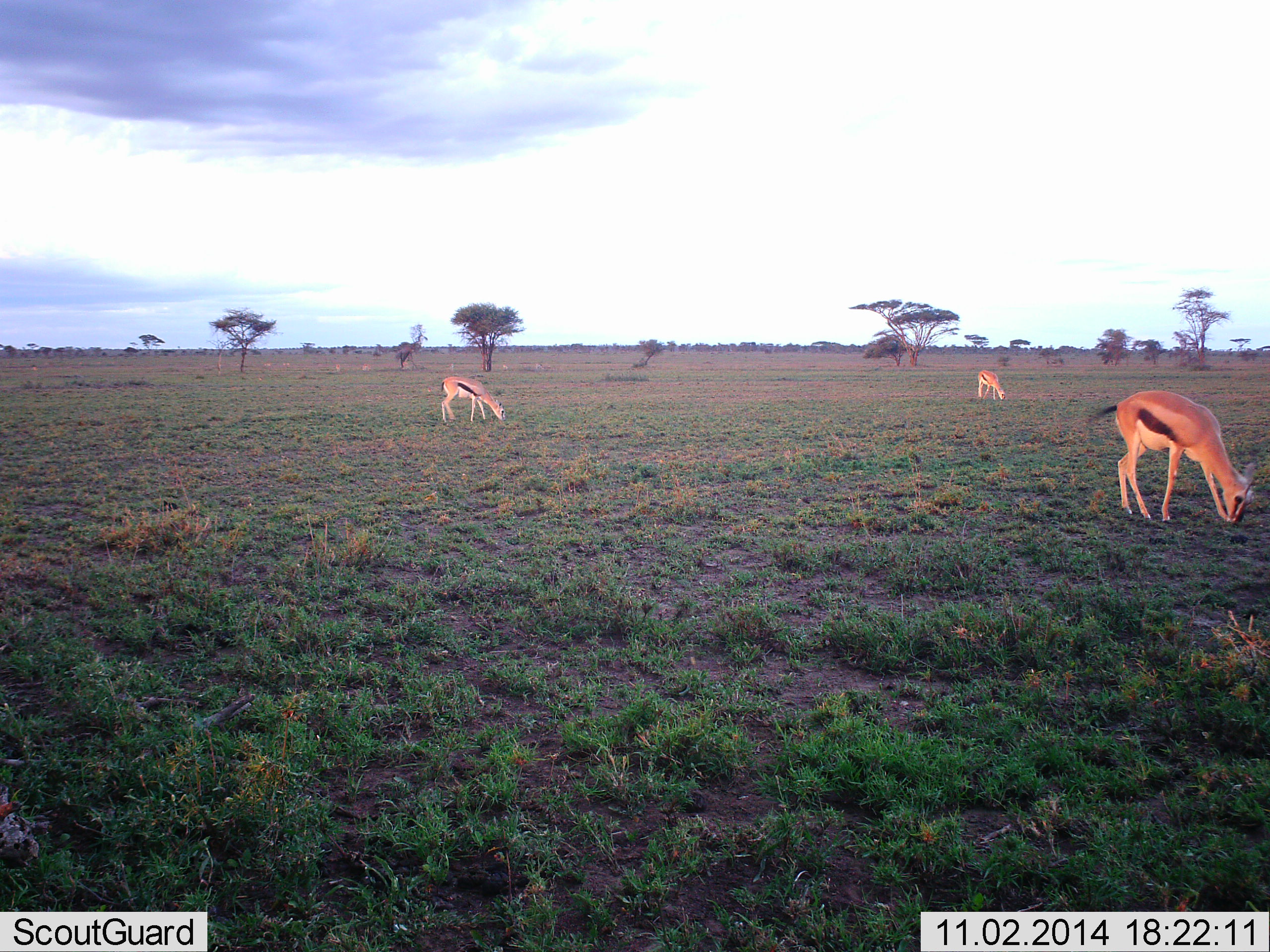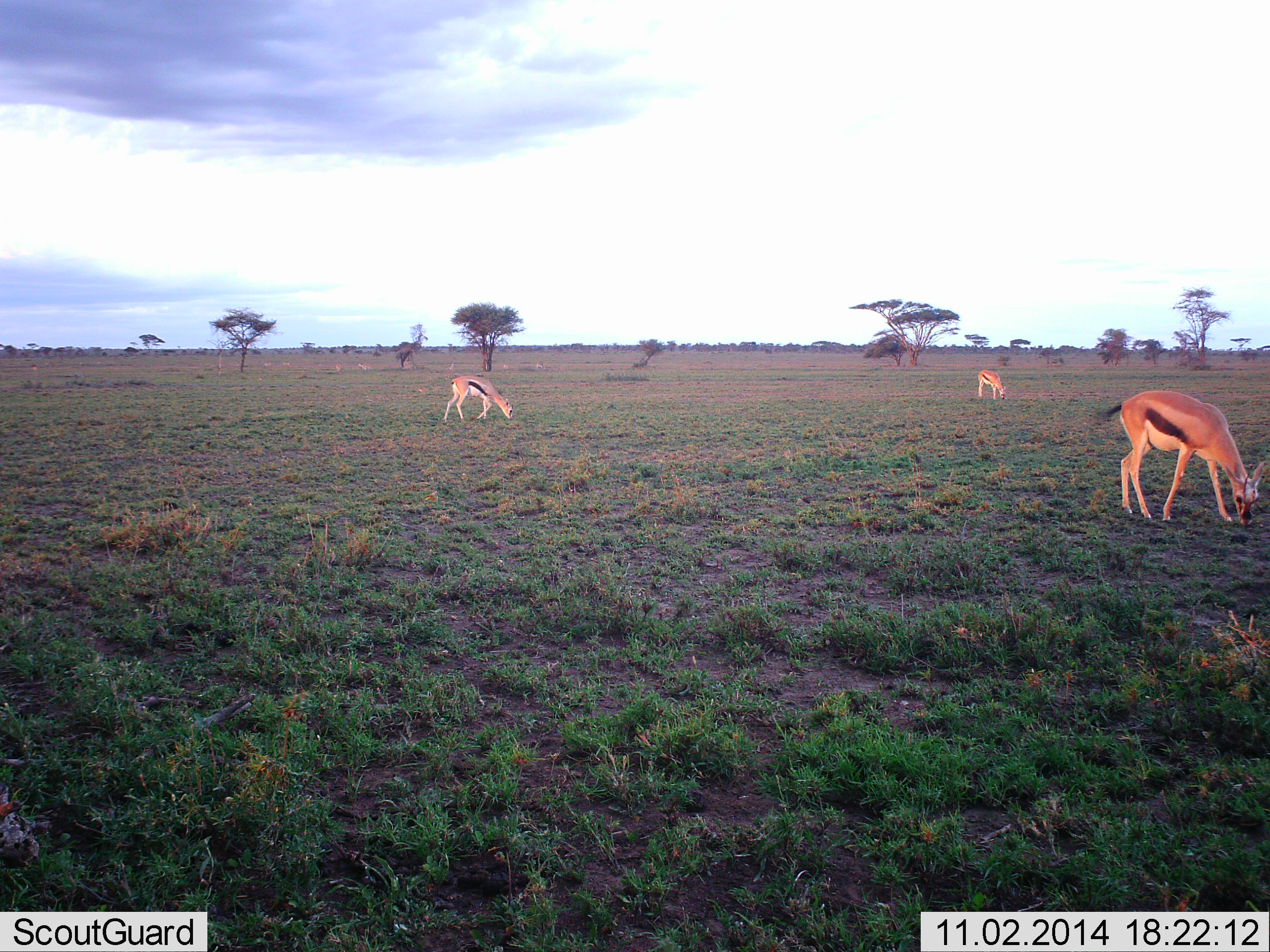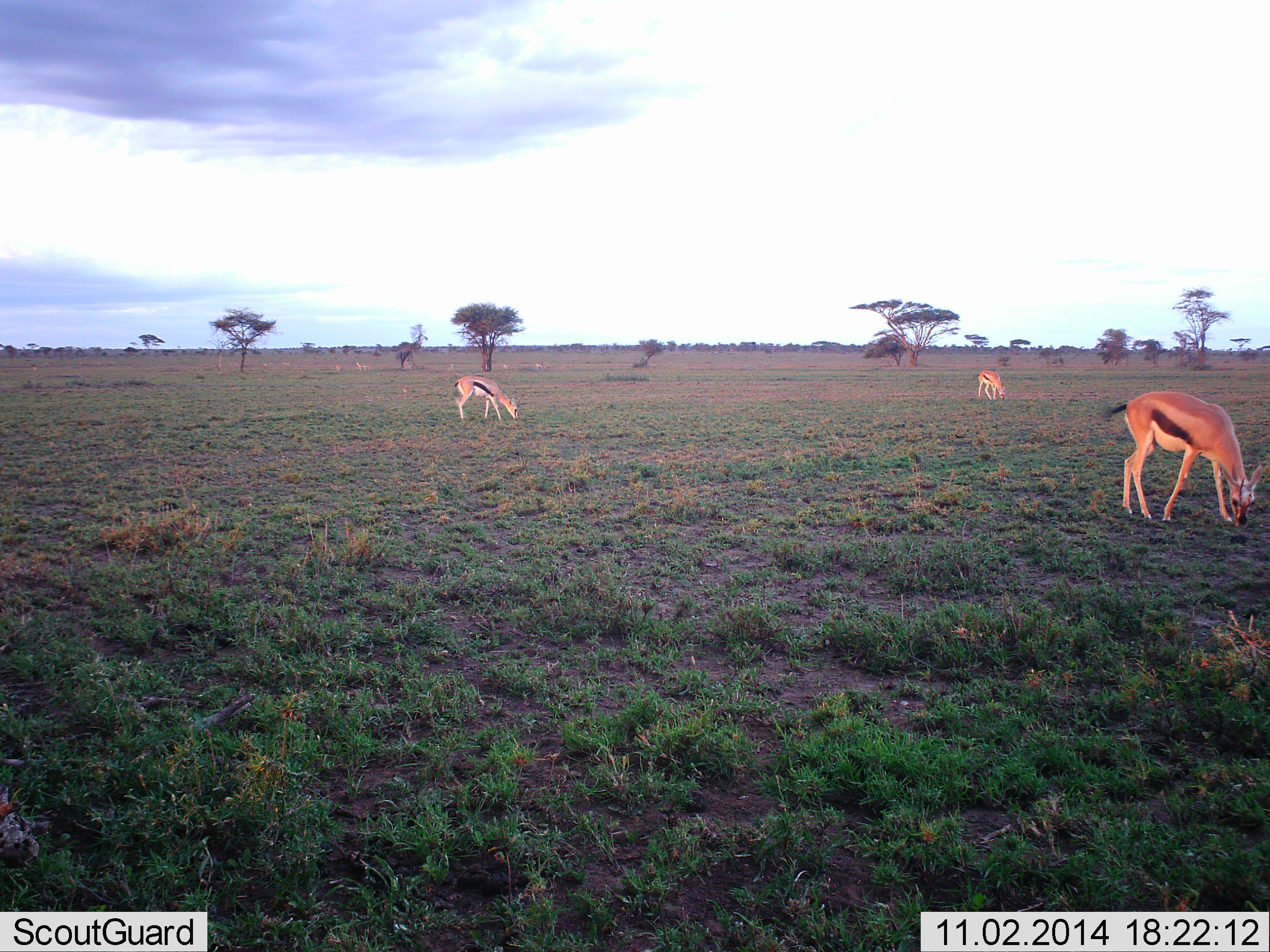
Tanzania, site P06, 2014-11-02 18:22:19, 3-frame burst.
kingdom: Animalia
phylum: Chordata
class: Mammalia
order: Artiodactyla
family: Bovidae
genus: Eudorcas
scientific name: Eudorcas thomsonii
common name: thomson's gazelle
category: gazellethomsons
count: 3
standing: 10%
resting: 0%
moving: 0%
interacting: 0%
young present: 0%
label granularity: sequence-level